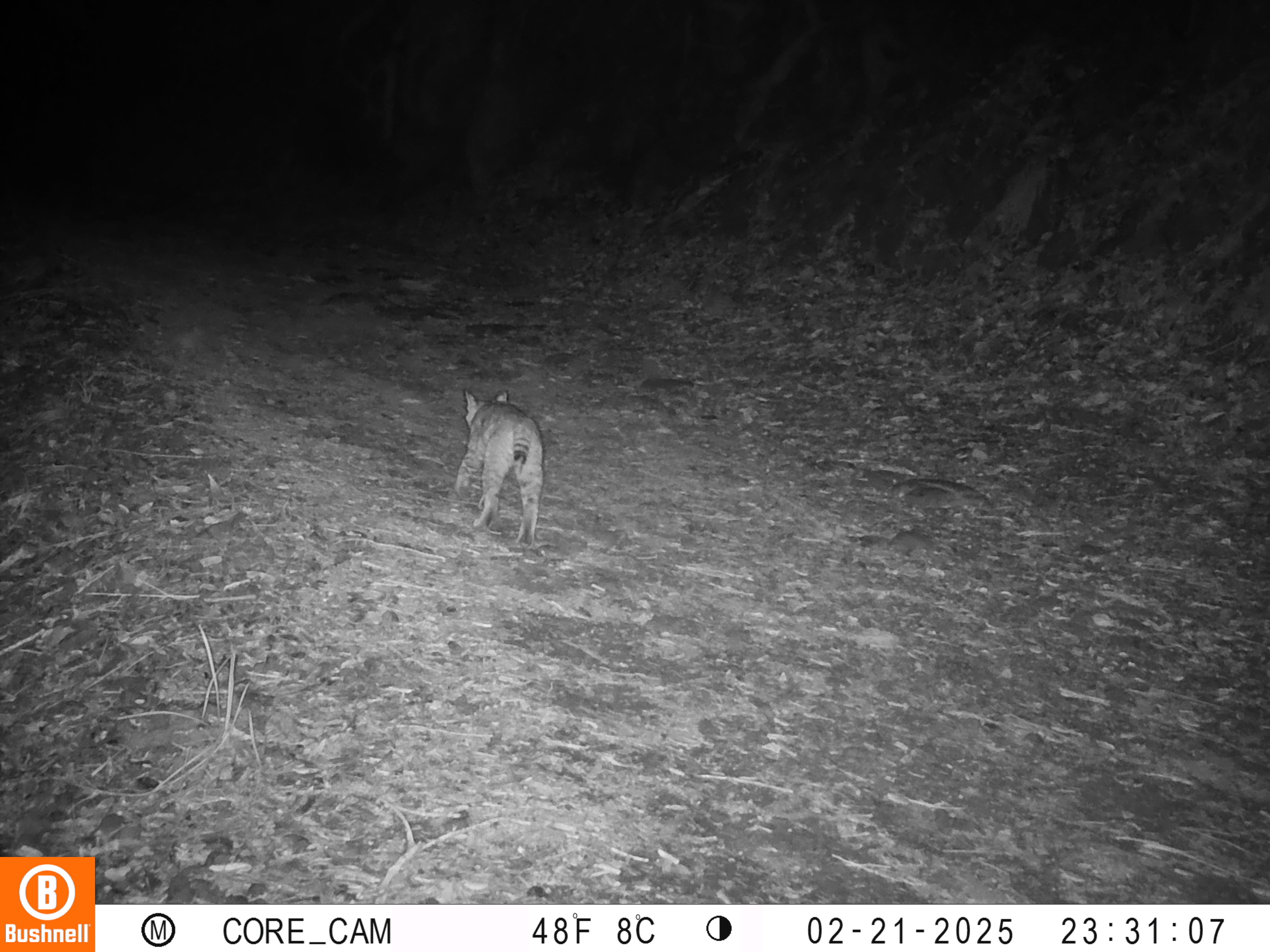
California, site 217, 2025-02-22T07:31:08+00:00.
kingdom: Animalia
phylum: Chordata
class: Mammalia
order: Carnivora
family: Felidae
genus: Lynx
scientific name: Lynx rufus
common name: bobcat